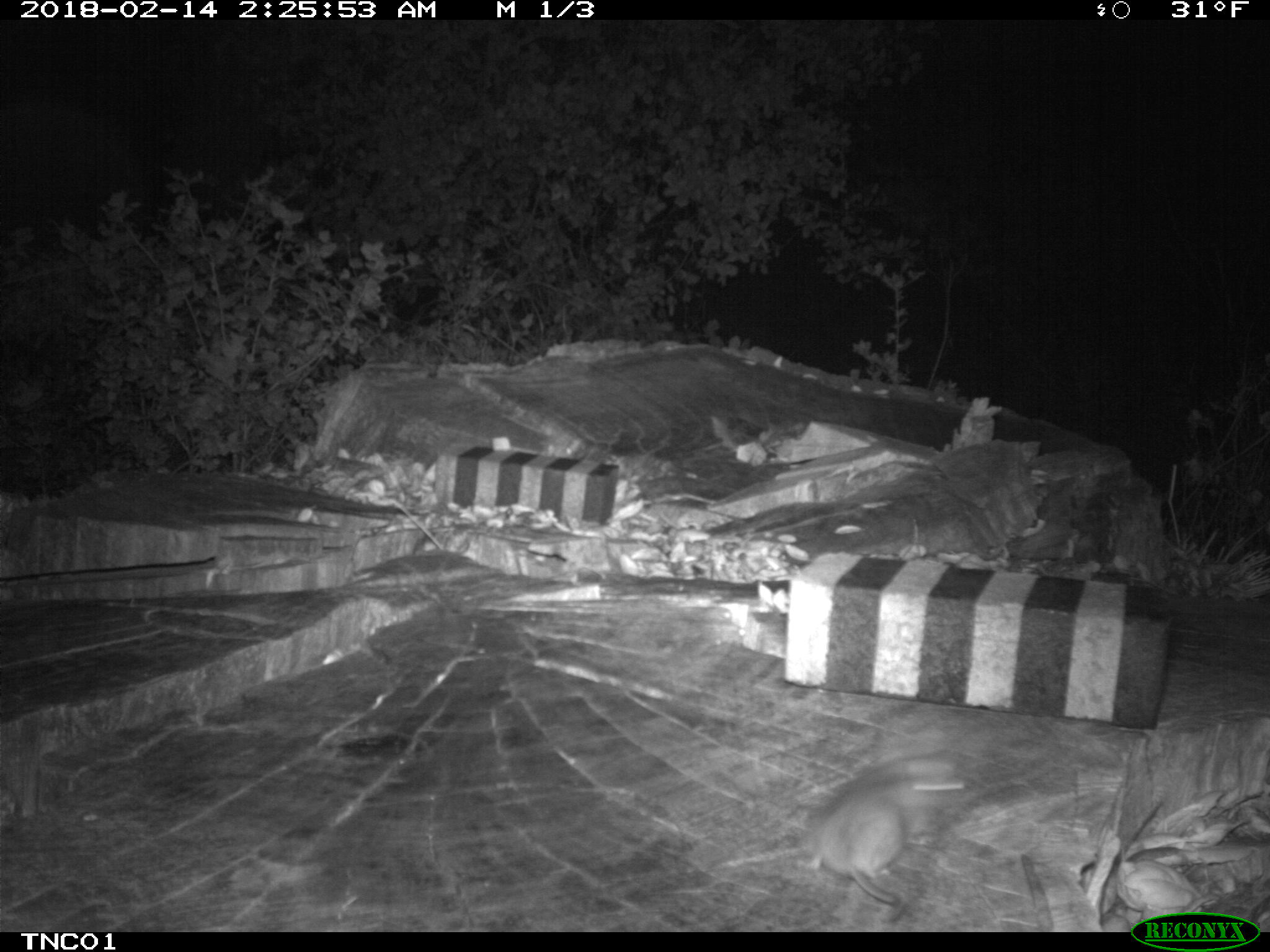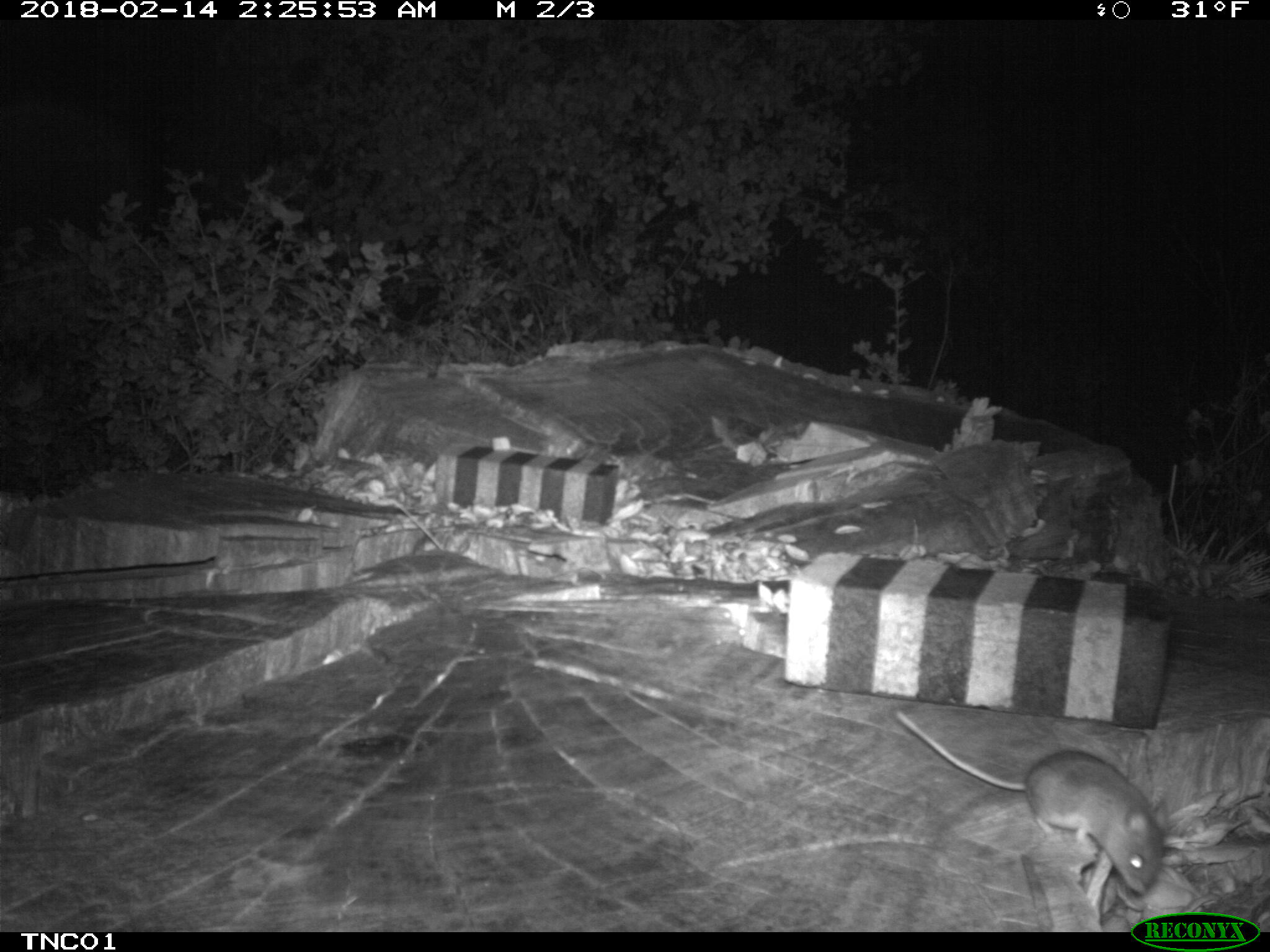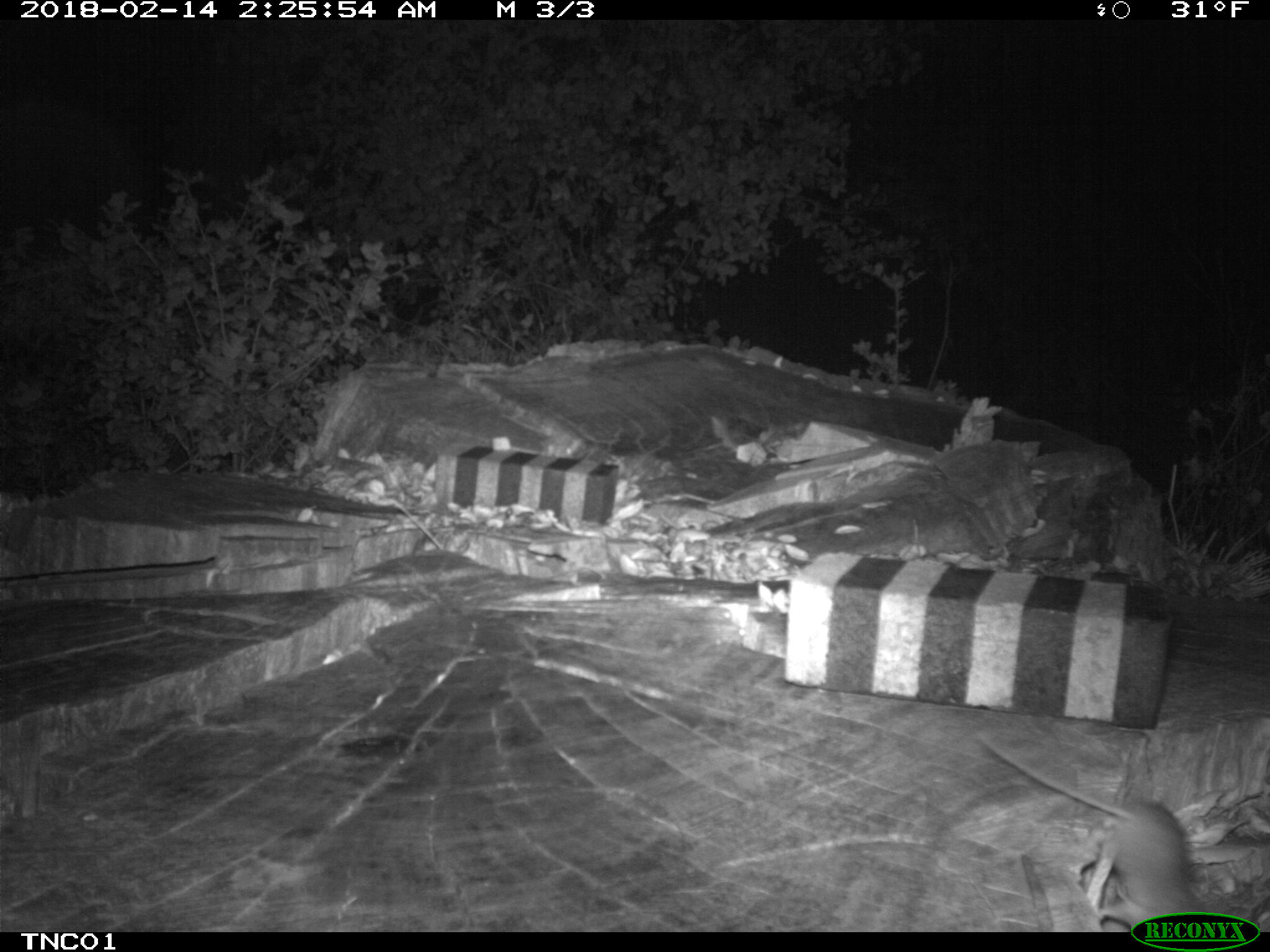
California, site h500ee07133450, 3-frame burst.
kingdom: Animalia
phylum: Chordata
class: Mammalia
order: Rodentia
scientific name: Rodentia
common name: rodent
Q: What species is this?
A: Rodent (Rodentia).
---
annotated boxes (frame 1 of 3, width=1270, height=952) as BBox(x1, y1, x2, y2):
rodent: BBox(795, 754, 957, 903)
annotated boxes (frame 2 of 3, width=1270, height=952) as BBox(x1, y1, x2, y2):
rodent: BBox(892, 707, 1161, 915)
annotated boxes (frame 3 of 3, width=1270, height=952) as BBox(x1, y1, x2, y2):
rodent: BBox(979, 735, 1198, 928)